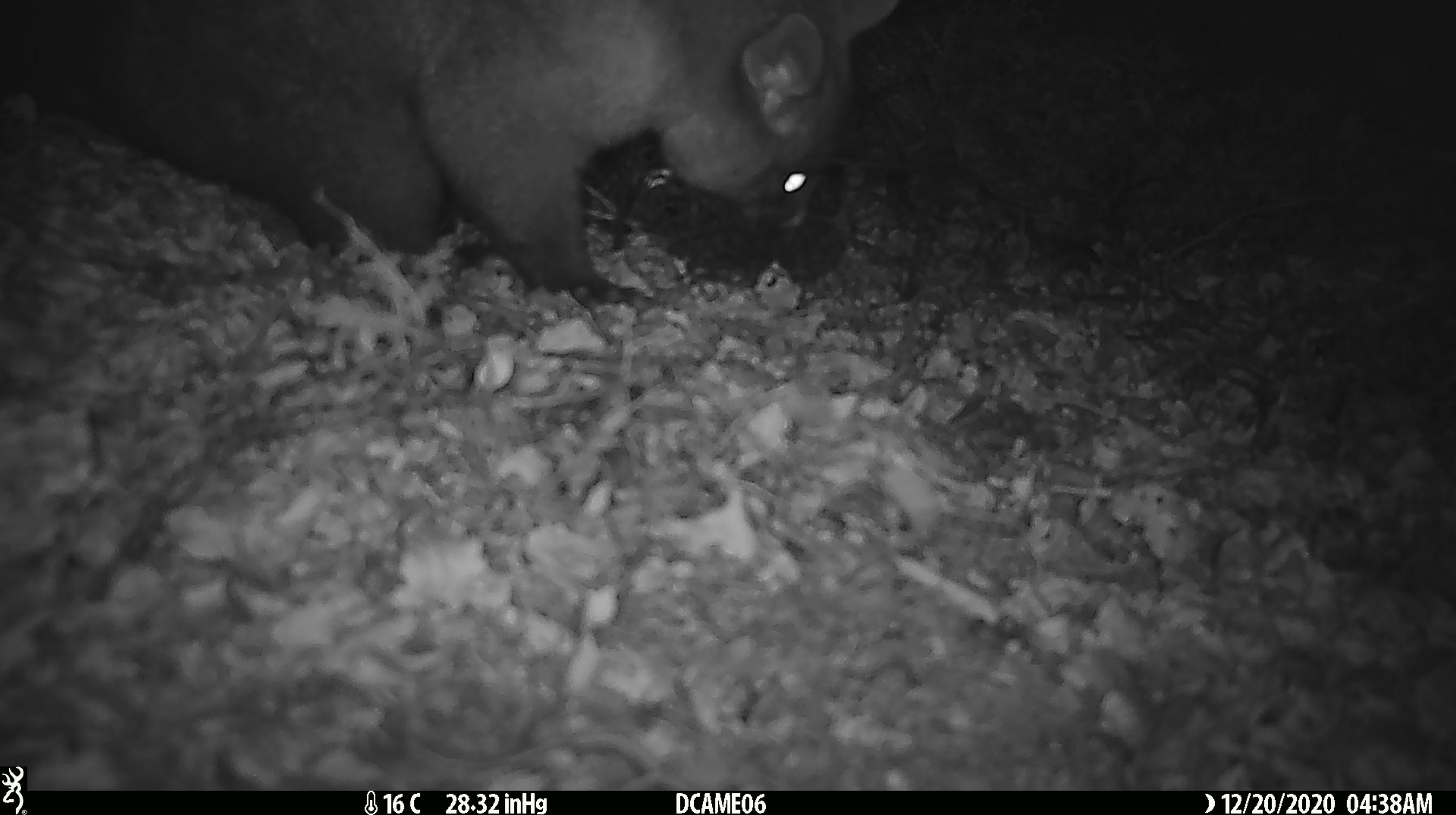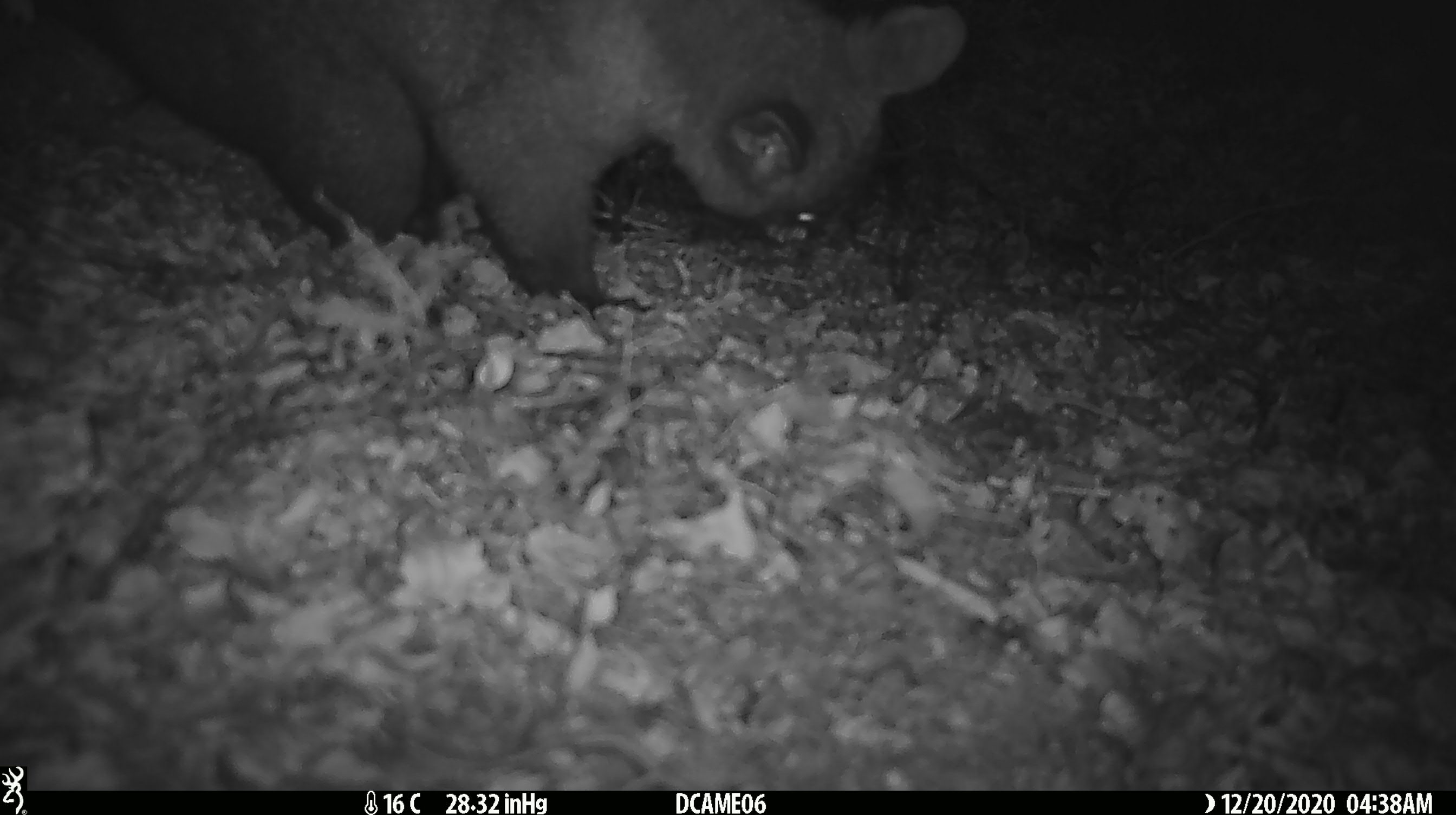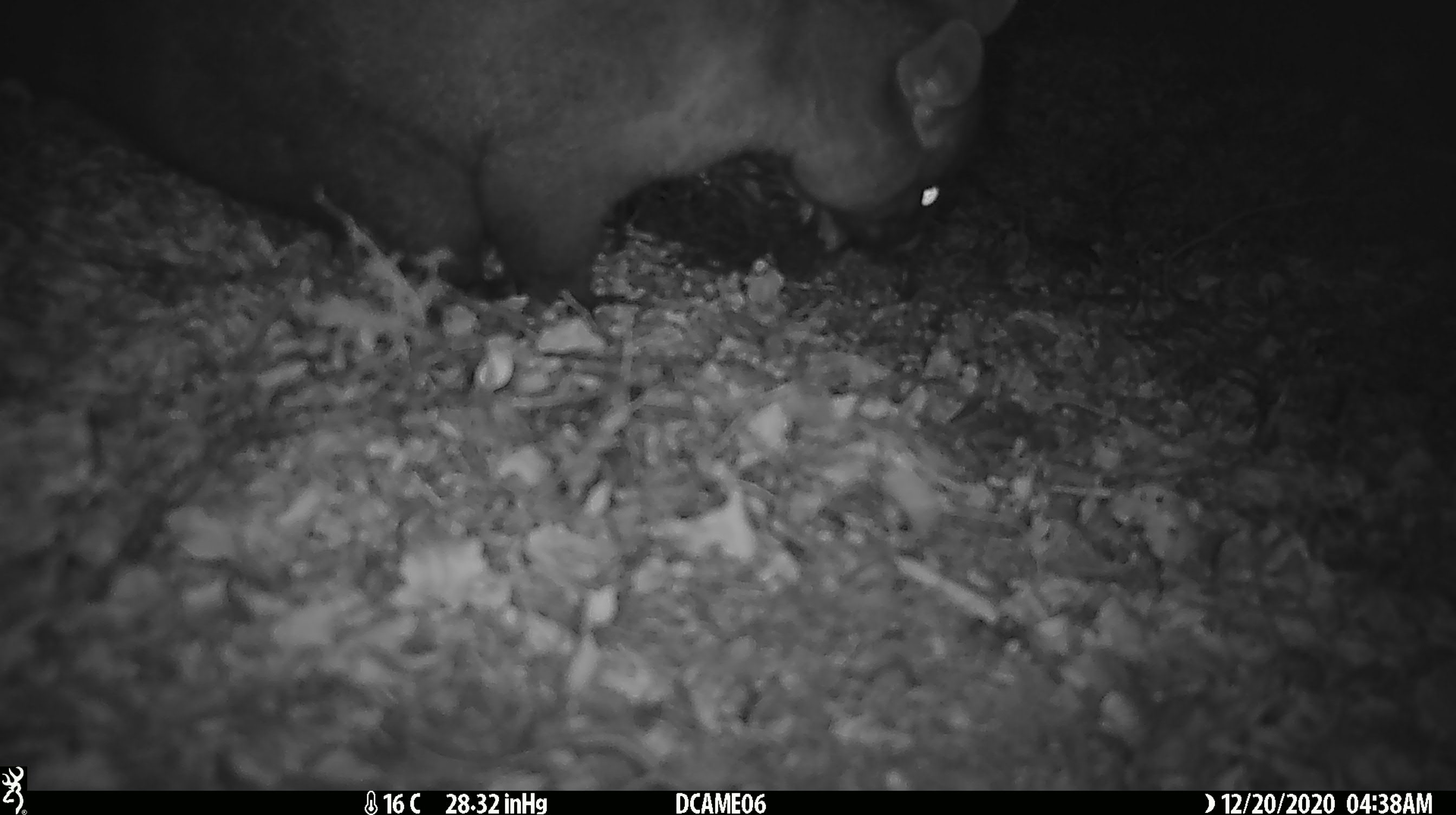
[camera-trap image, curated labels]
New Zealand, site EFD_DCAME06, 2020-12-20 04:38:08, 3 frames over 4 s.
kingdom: Animalia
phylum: Chordata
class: Mammalia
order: Diprotodontia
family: Phalangeridae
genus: Trichosurus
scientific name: Trichosurus vulpecula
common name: common brushtail possum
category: possum